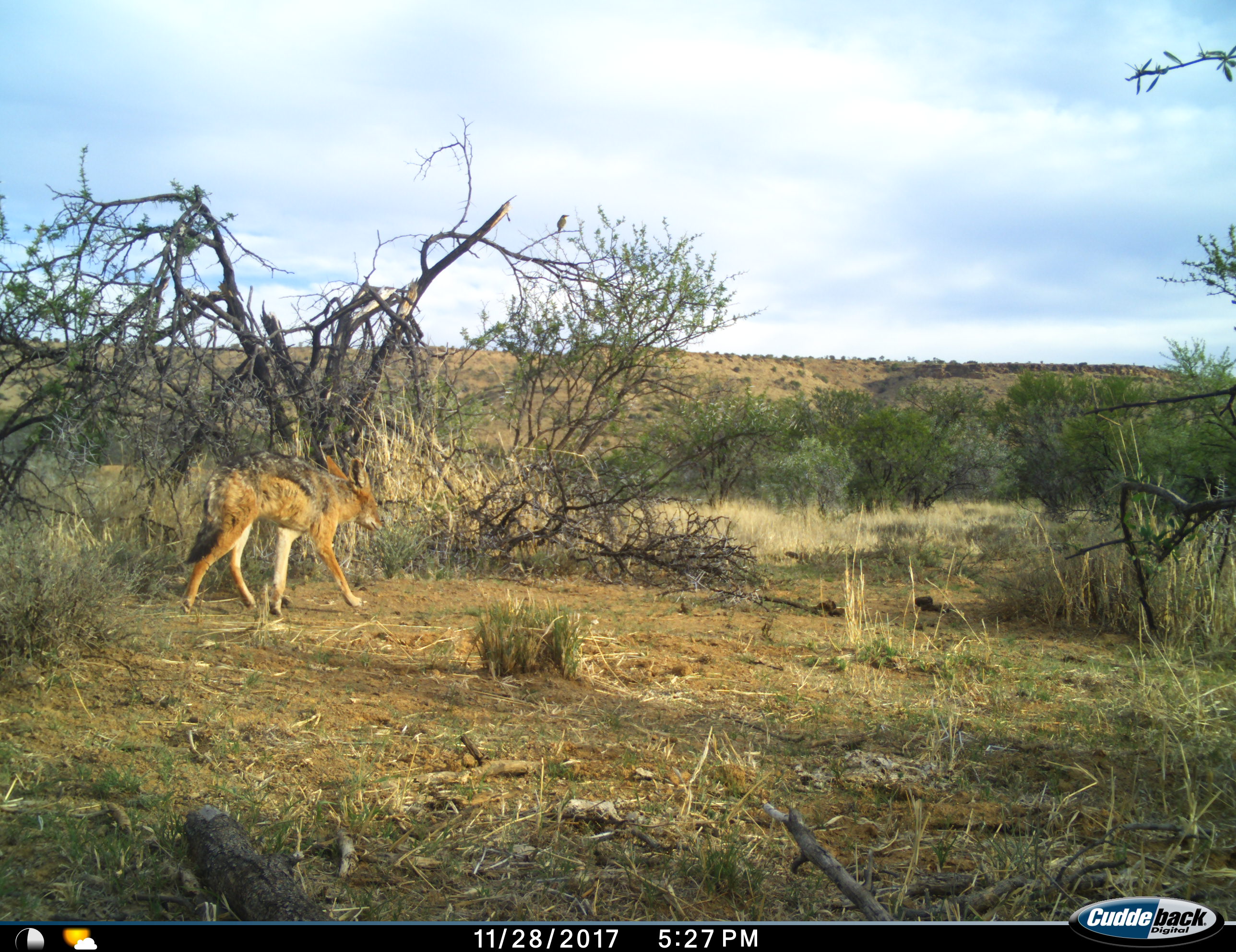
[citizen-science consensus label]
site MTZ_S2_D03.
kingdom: Animalia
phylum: Chordata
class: Mammalia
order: Carnivora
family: Canidae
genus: Lupulella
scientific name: Lupulella mesomelas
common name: black-backed jackal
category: jackalblackbacked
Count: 1.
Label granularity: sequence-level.